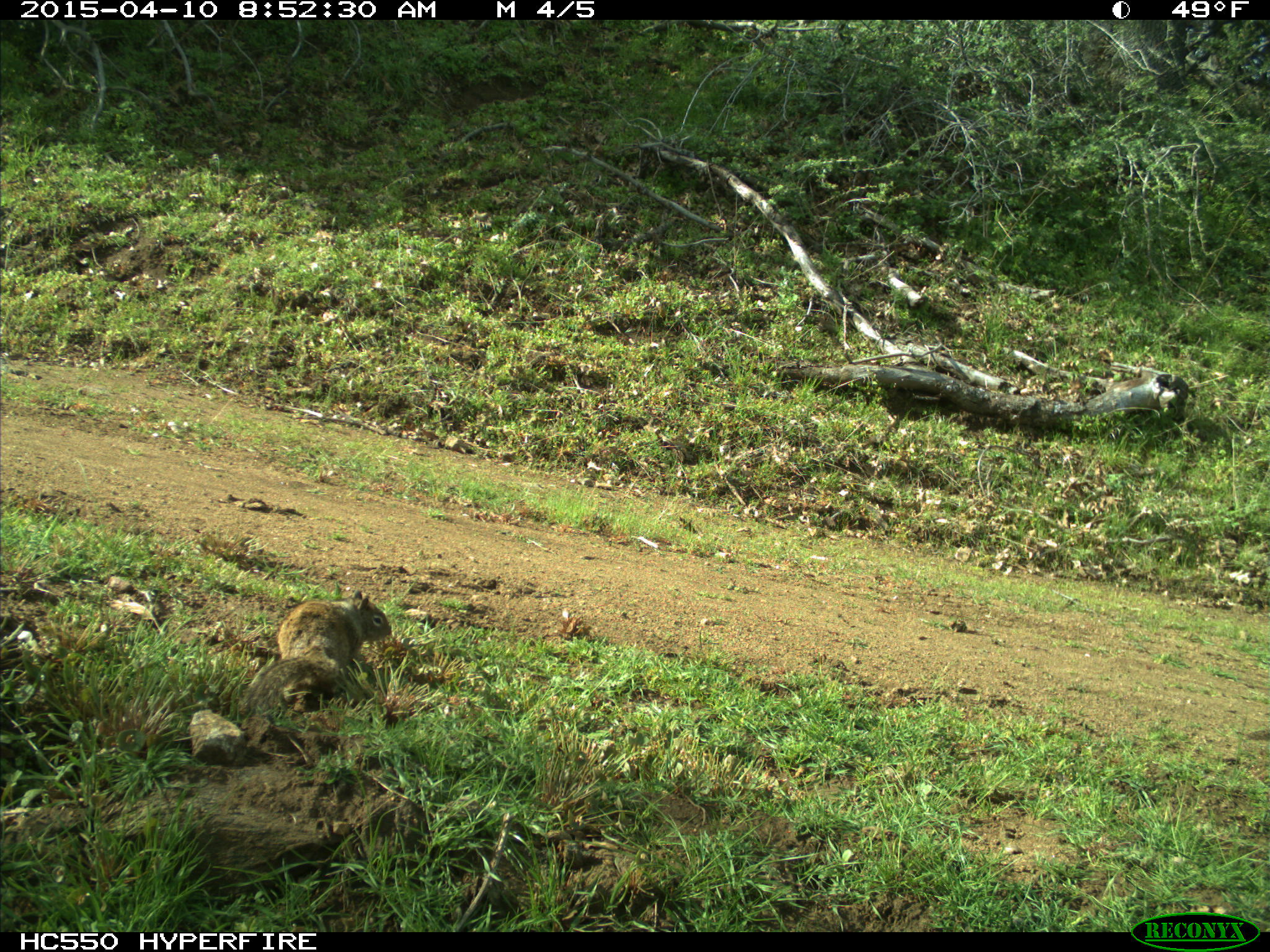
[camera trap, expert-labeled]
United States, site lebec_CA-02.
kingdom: Animalia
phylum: Chordata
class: Mammalia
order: Rodentia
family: Sciuridae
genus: Otospermophilus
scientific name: Otospermophilus beecheyi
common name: california ground squirrel